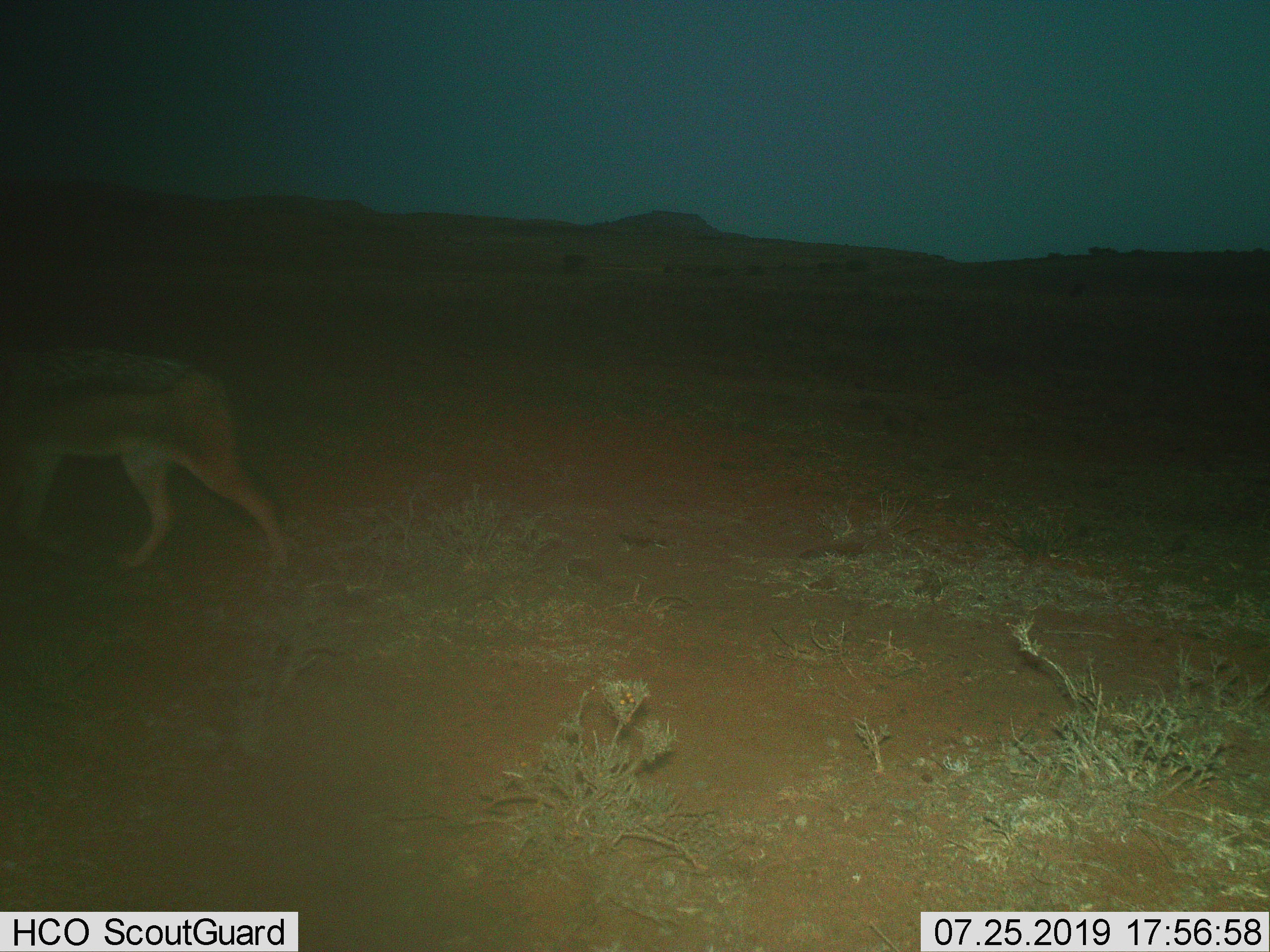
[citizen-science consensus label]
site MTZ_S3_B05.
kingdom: Animalia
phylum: Chordata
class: Mammalia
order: Carnivora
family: Canidae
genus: Lupulella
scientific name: Lupulella mesomelas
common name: black-backed jackal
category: jackalblackbacked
Jackalblackbacked (black-backed jackal) (Lupulella mesomelas), count 1. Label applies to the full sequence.